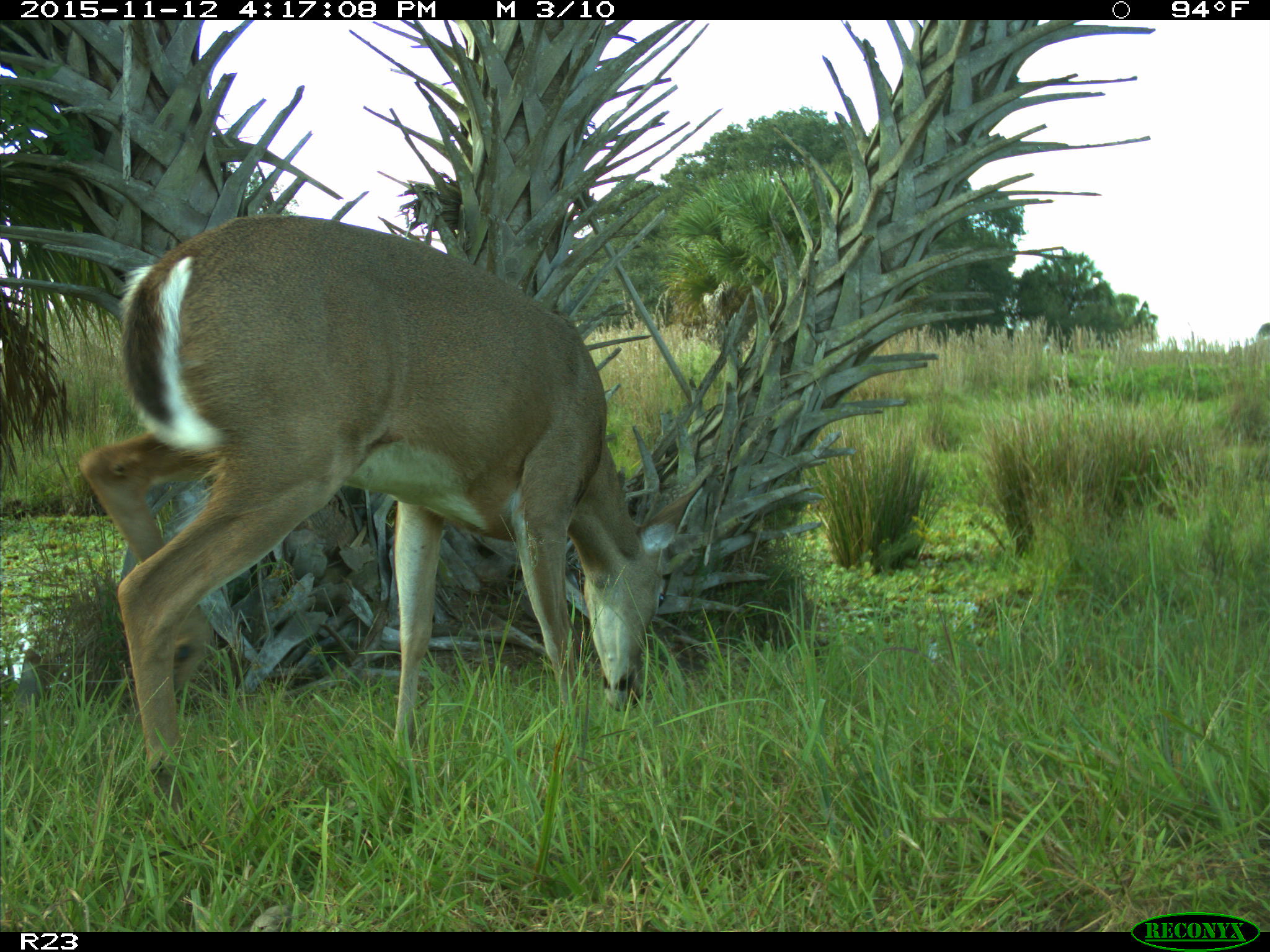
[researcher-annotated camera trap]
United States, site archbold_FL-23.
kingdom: Animalia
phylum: Chordata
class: Mammalia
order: Artiodactyla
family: Cervidae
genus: Odocoileus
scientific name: Odocoileus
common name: deer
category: unidentified deer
Unidentified deer (deer) (Odocoileus).